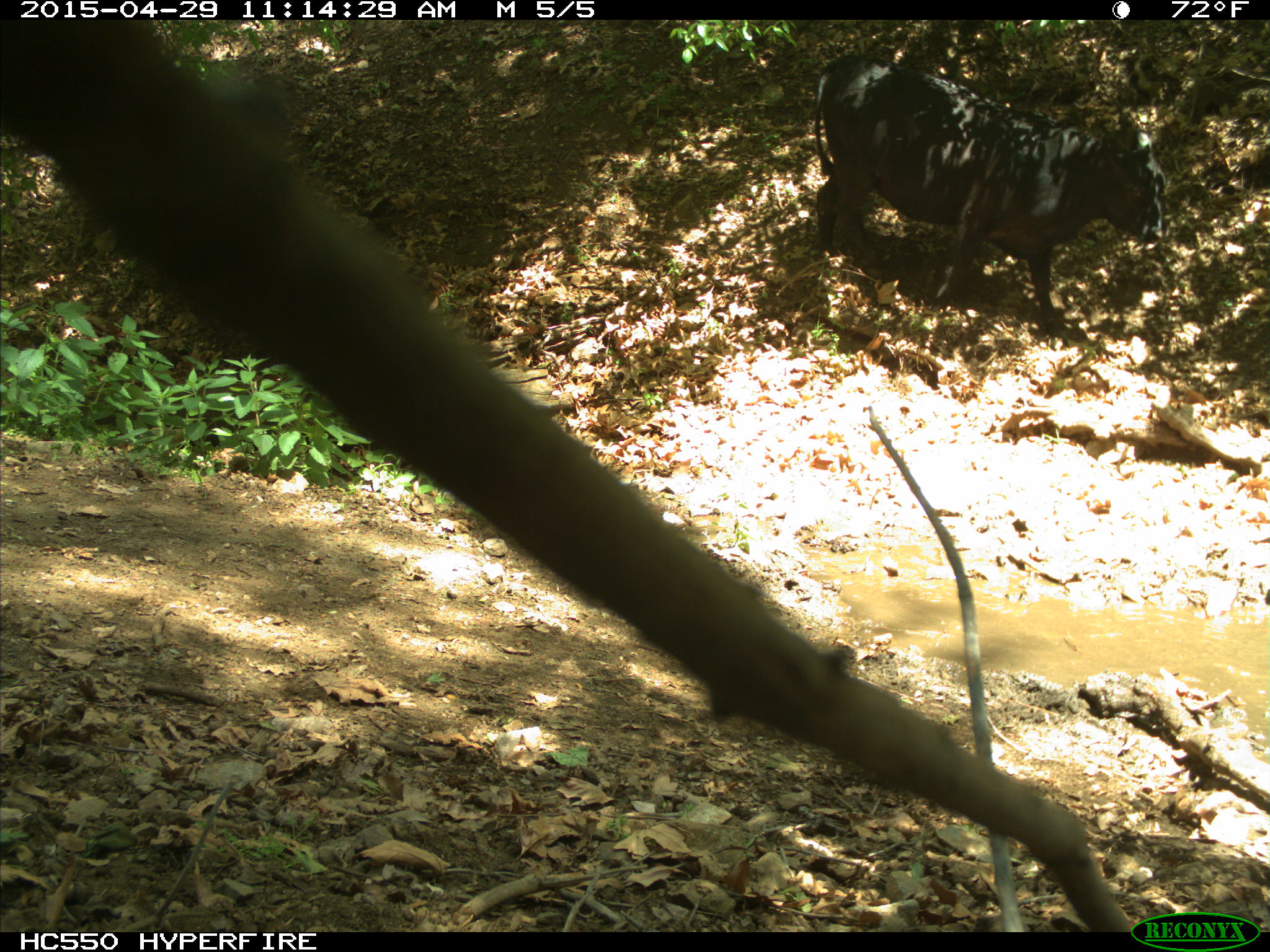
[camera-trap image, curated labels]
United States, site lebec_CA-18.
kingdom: Animalia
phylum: Chordata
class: Mammalia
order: Artiodactyla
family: Bovidae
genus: Bos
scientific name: Bos taurus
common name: domestic cow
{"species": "Bos taurus (domestic cow)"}